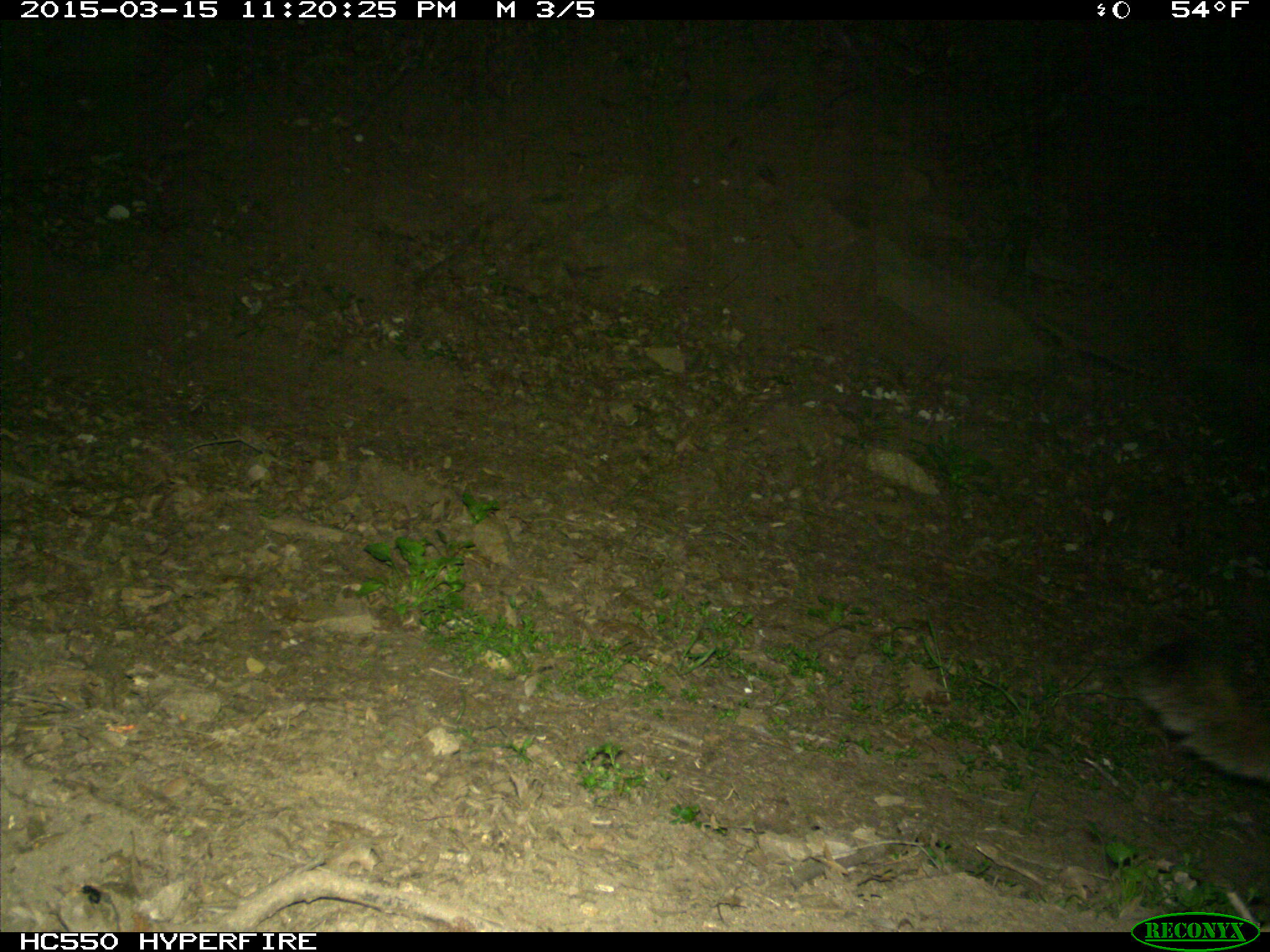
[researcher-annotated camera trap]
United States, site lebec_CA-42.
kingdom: Animalia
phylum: Chordata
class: Mammalia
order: Carnivora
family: Felidae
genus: Puma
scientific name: Puma concolor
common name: mountain lion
Puma concolor (mountain lion).